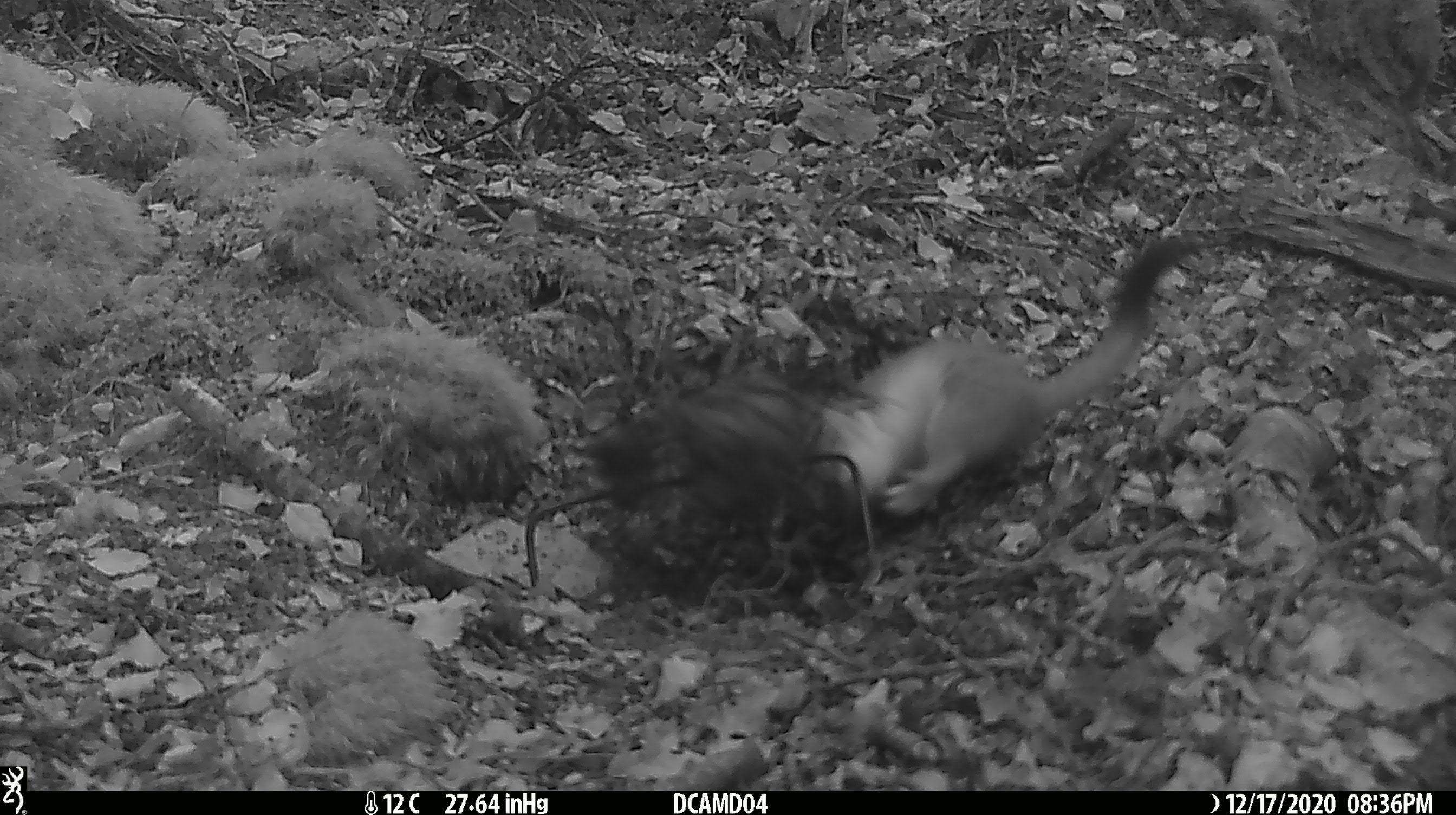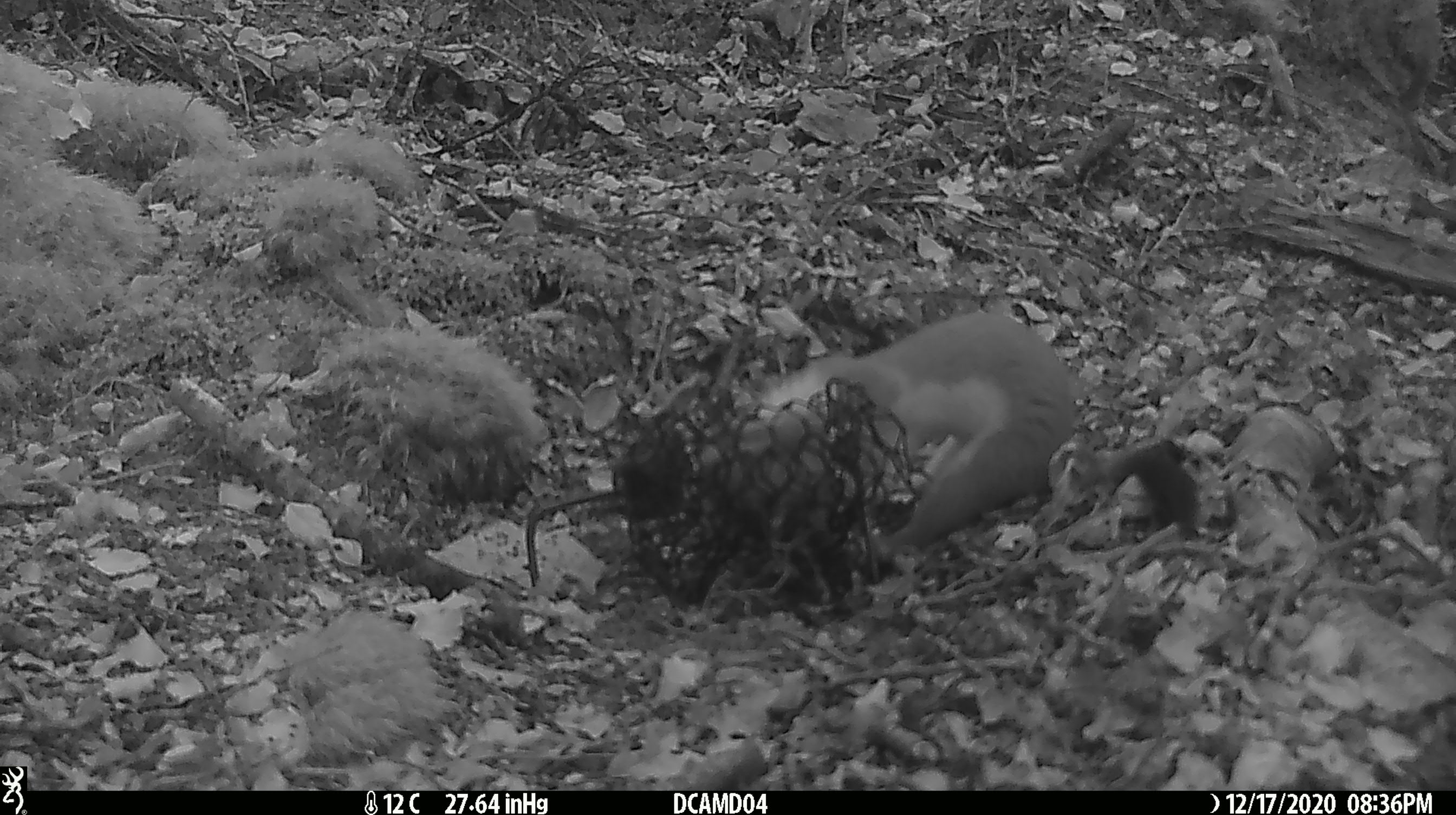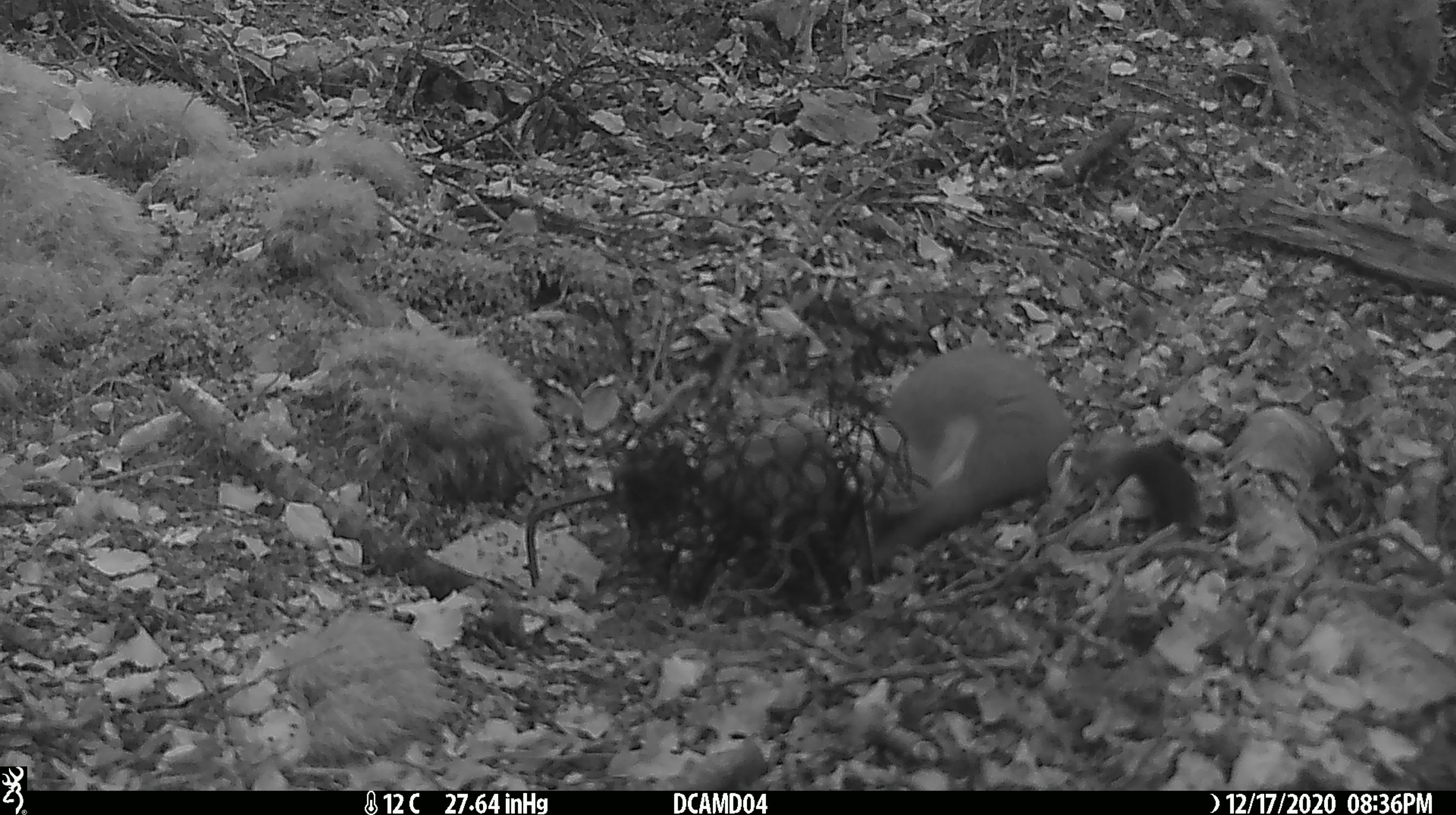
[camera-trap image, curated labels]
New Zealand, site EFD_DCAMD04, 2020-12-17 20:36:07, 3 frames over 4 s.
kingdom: Animalia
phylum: Chordata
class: Mammalia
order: Carnivora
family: Mustelidae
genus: Mustela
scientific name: Mustela erminea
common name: stoat